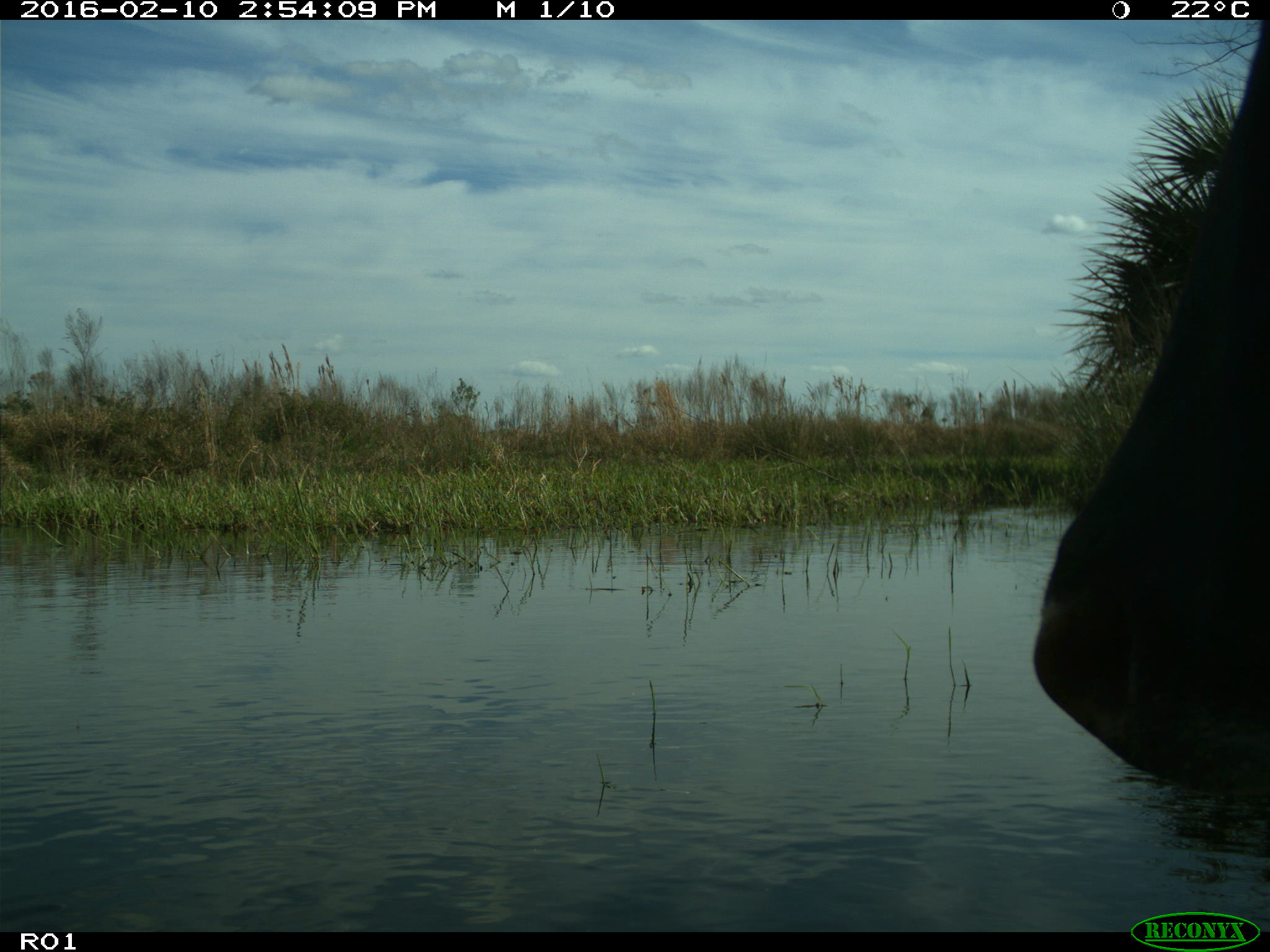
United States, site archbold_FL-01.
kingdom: Animalia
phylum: Chordata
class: Mammalia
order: Artiodactyla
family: Bovidae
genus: Bos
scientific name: Bos taurus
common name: domestic cow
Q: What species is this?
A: Bos taurus (domestic cow).